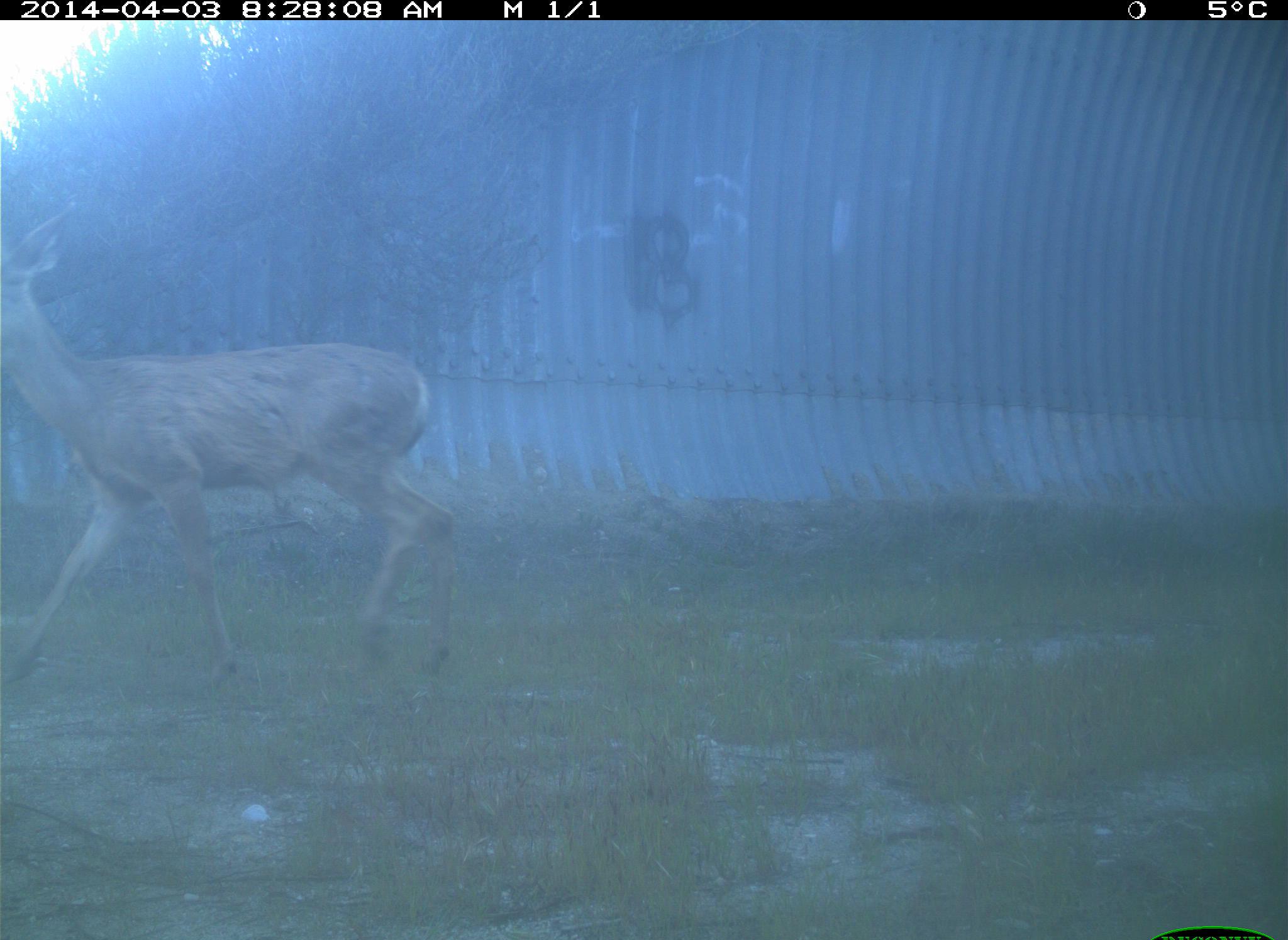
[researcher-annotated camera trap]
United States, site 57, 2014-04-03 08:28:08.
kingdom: Animalia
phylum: Chordata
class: Mammalia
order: Artiodactyla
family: Cervidae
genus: Odocoileus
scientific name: Odocoileus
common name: deer